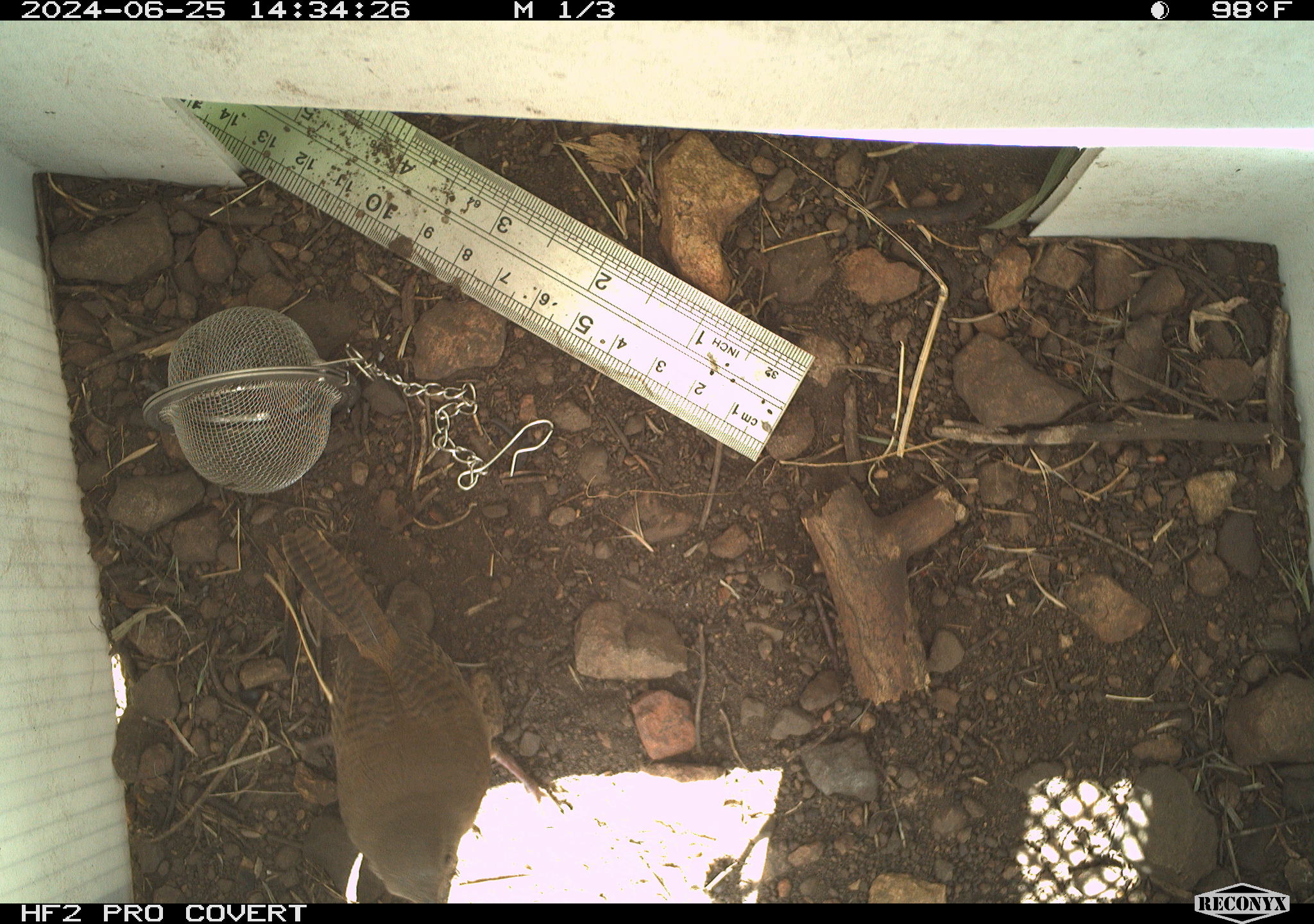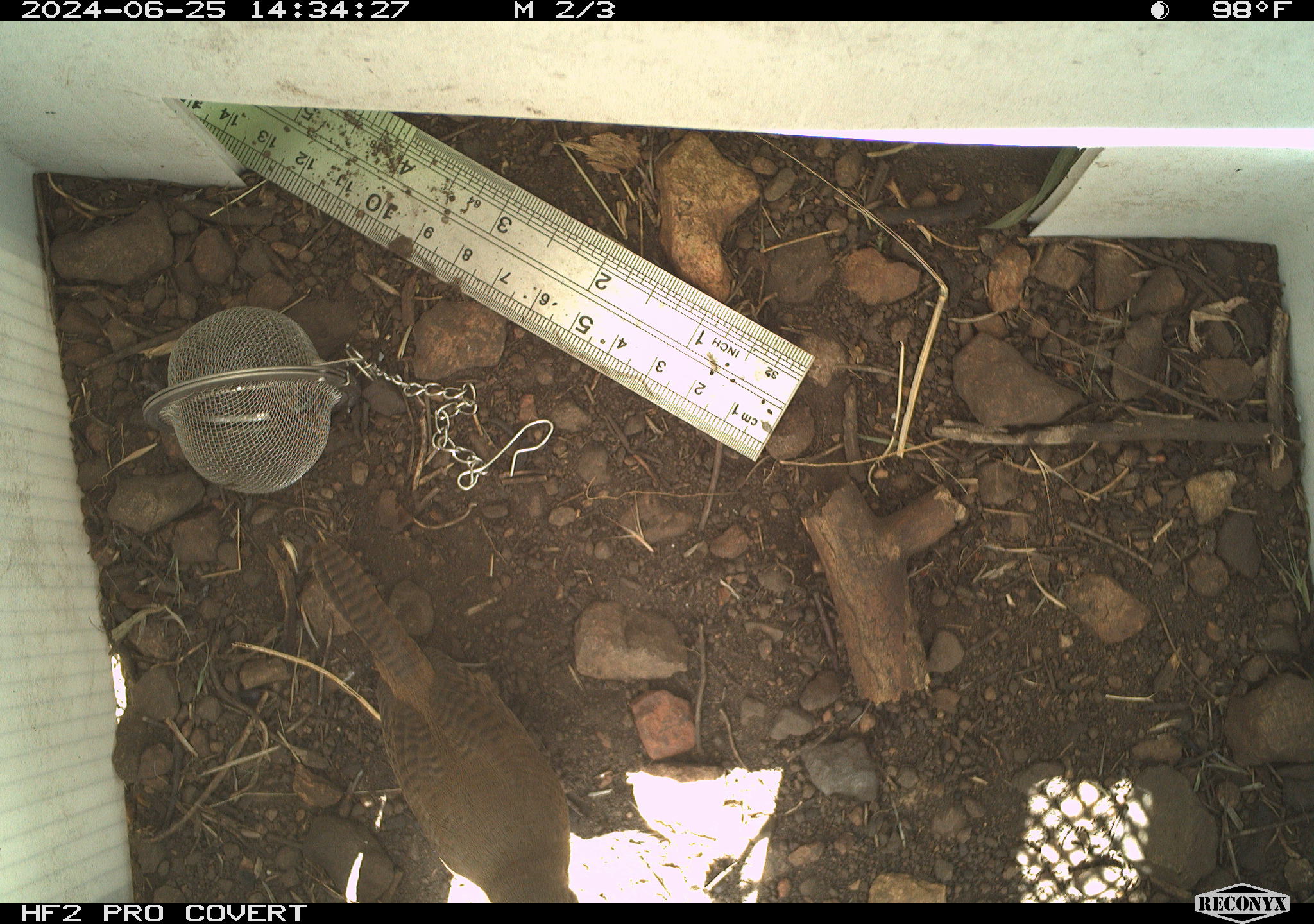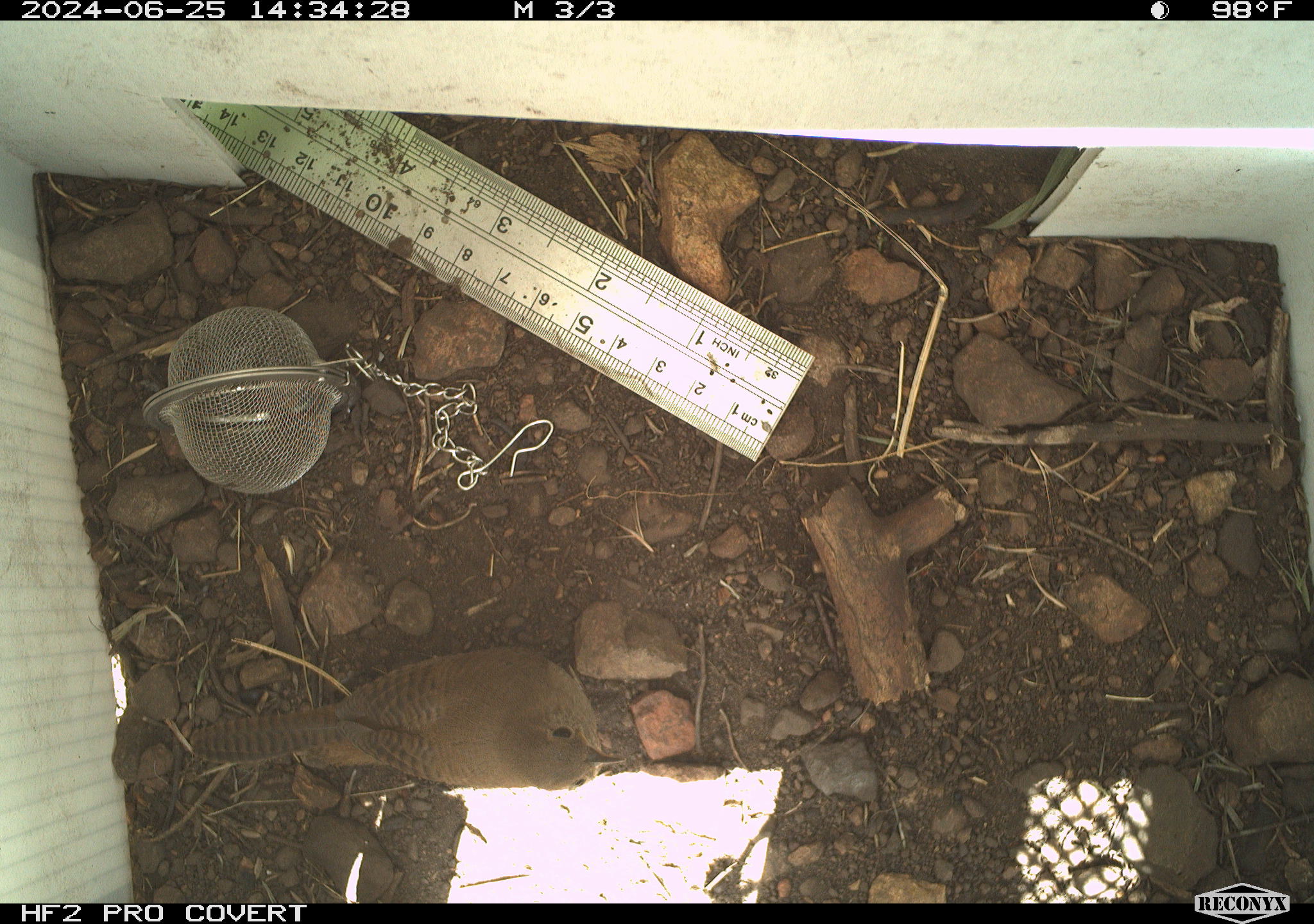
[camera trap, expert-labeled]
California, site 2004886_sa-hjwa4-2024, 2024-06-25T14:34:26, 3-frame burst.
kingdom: Animalia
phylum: Chordata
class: Aves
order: Passeriformes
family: Troglodytidae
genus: Troglodytes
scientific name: Troglodytes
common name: house wrens, winter wrens, and allies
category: troglodytes species